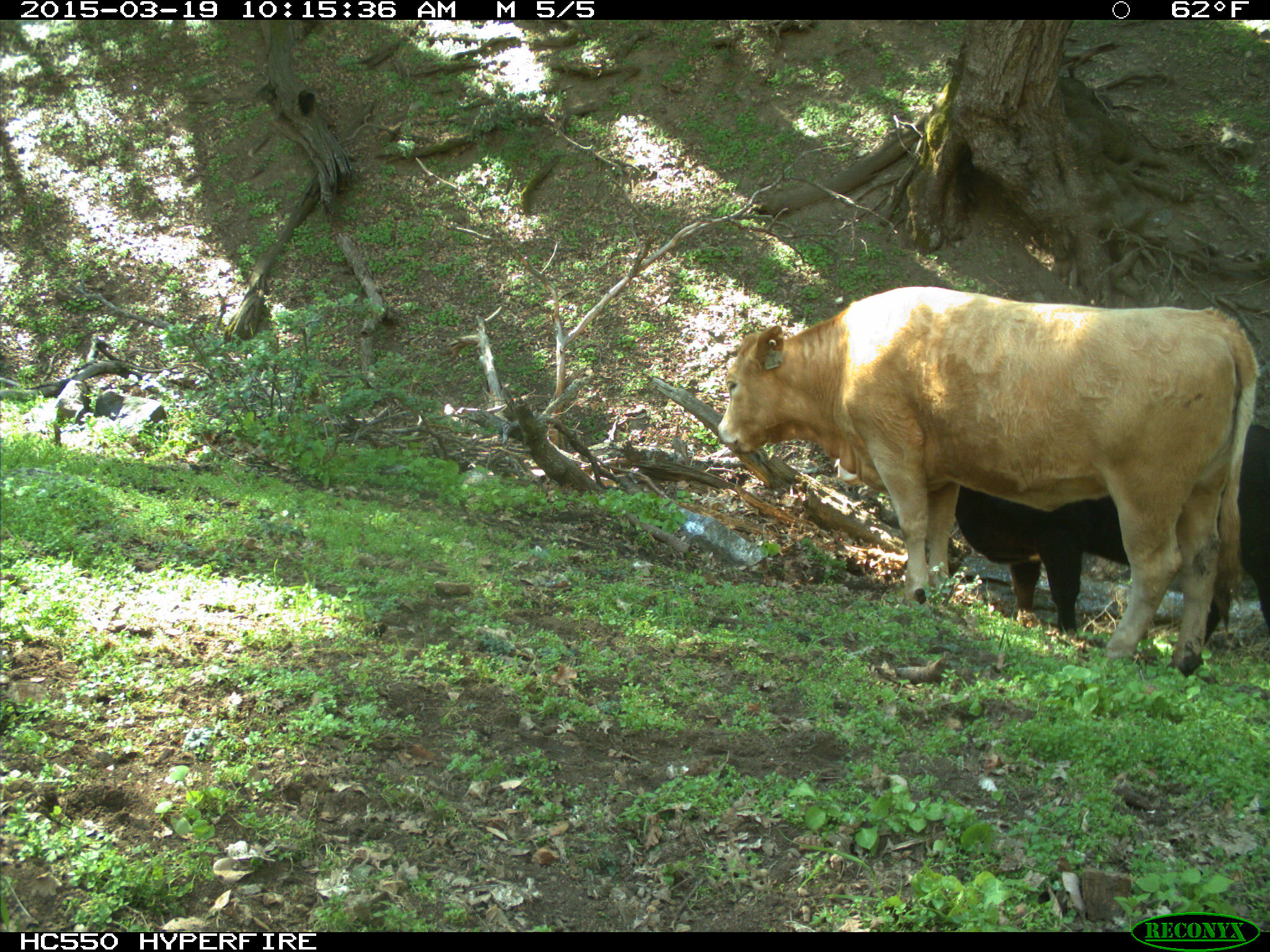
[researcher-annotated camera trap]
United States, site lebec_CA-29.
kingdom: Animalia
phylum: Chordata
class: Mammalia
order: Artiodactyla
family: Bovidae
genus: Bos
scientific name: Bos taurus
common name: domestic cow